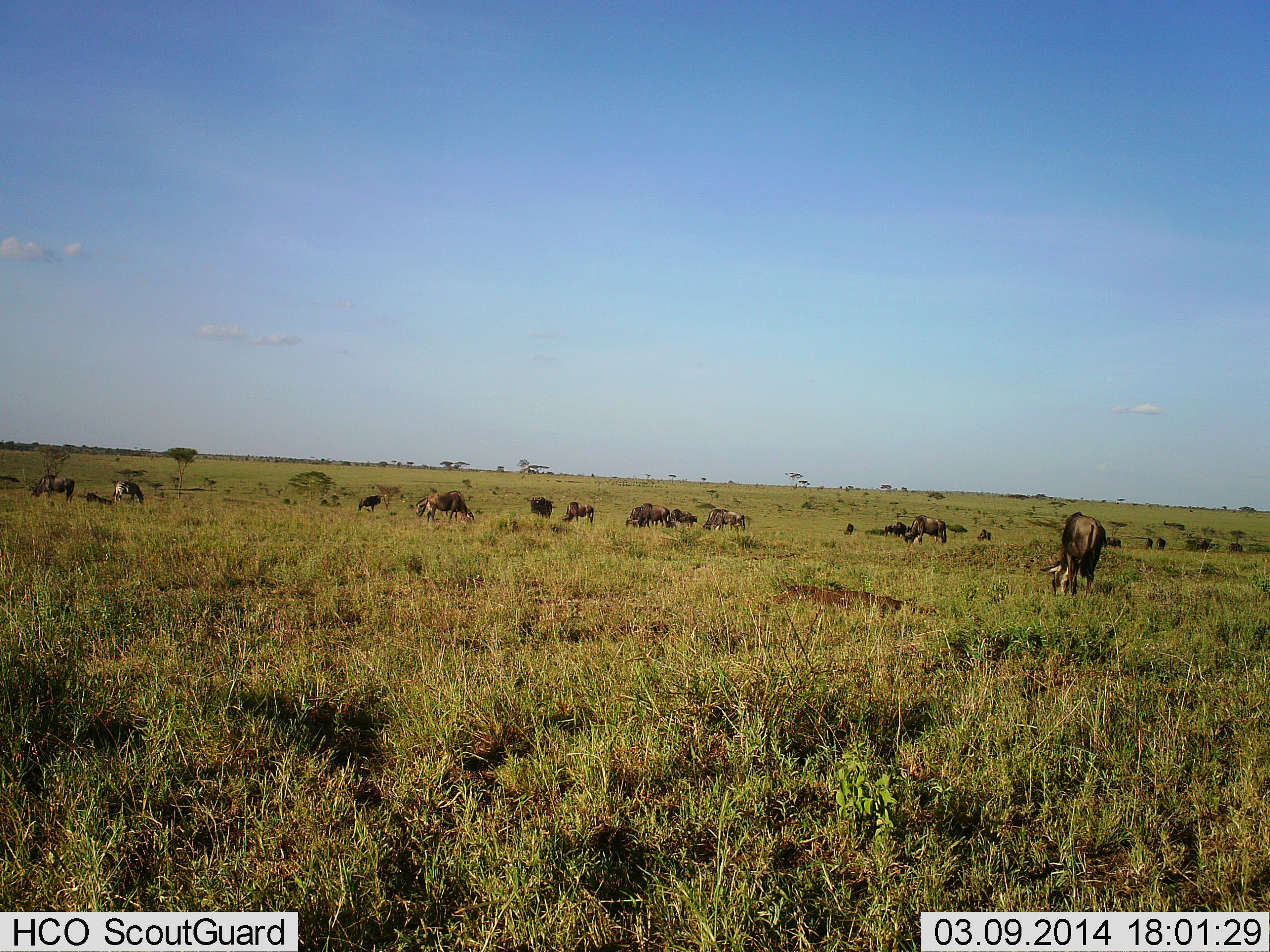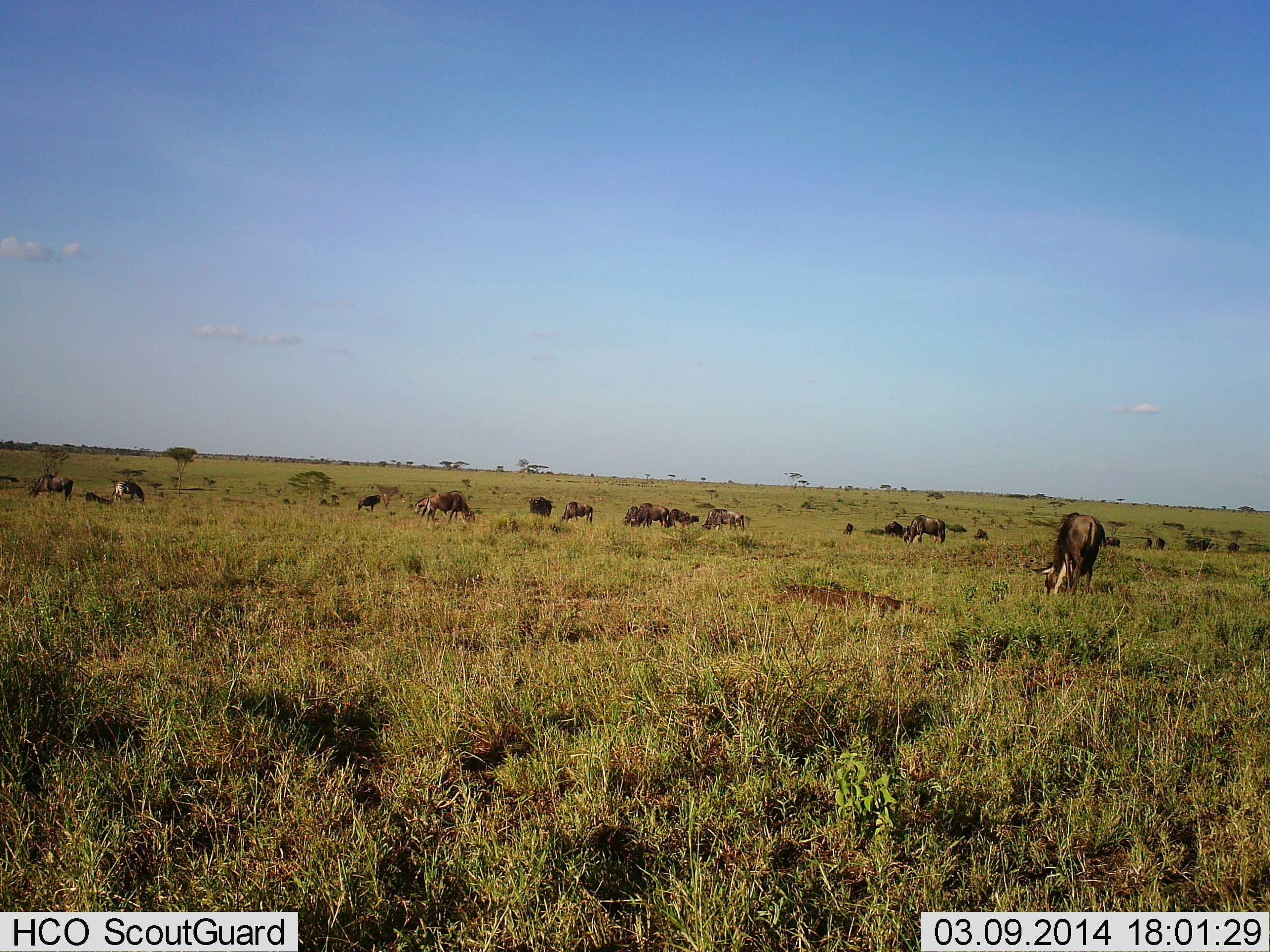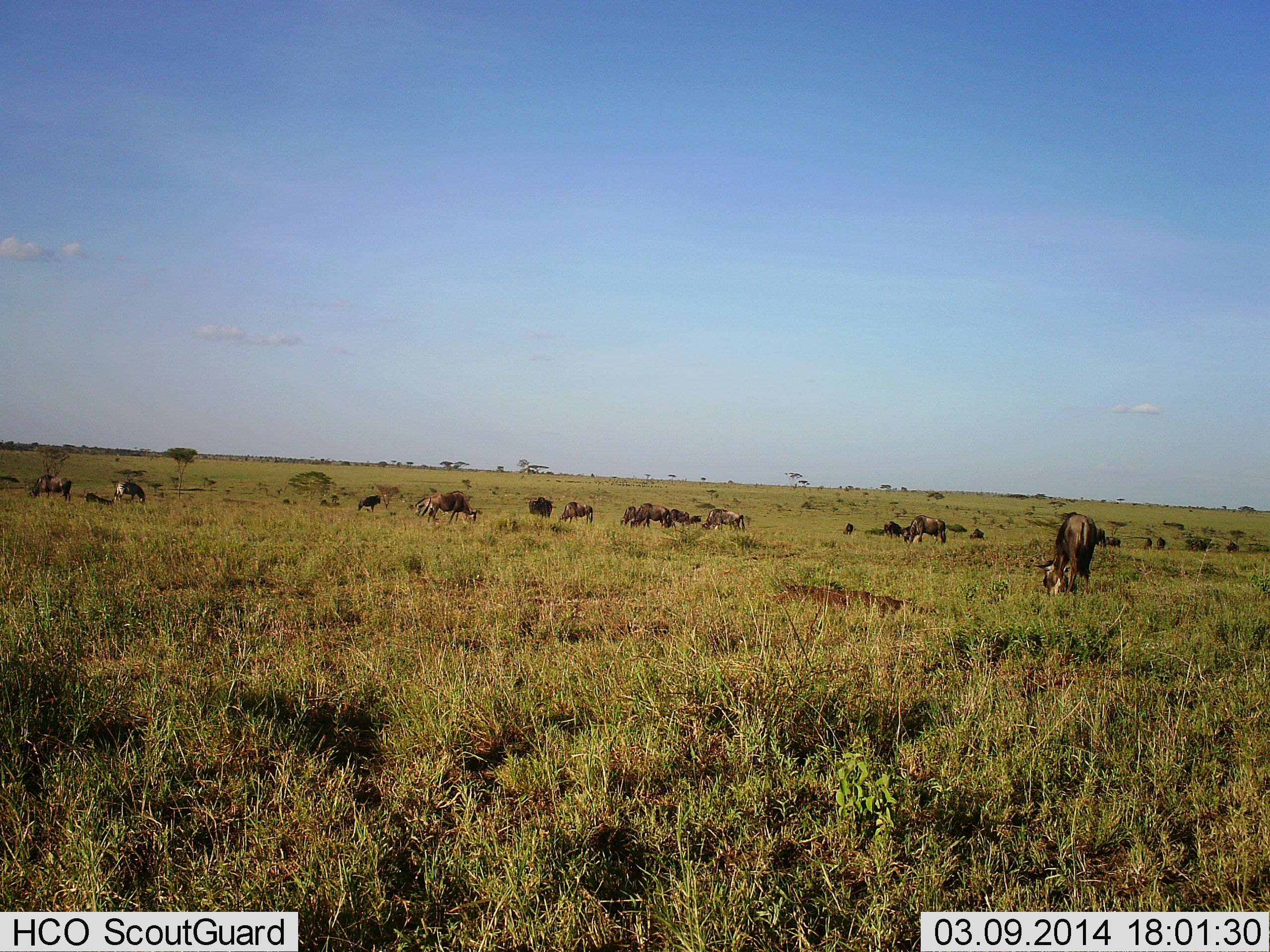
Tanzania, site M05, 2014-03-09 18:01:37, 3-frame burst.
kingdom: Animalia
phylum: Chordata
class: Mammalia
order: Artiodactyla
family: Bovidae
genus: Connochaetes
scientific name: Connochaetes taurinus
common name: blue wildebeest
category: wildebeest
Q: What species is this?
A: Wildebeest (blue wildebeest) (Connochaetes taurinus).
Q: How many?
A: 11-50.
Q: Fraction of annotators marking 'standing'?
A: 40%.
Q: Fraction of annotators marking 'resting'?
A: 8%.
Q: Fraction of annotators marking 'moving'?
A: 24%.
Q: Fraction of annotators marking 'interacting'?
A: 0%.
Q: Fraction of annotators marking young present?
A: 0%.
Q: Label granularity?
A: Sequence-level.